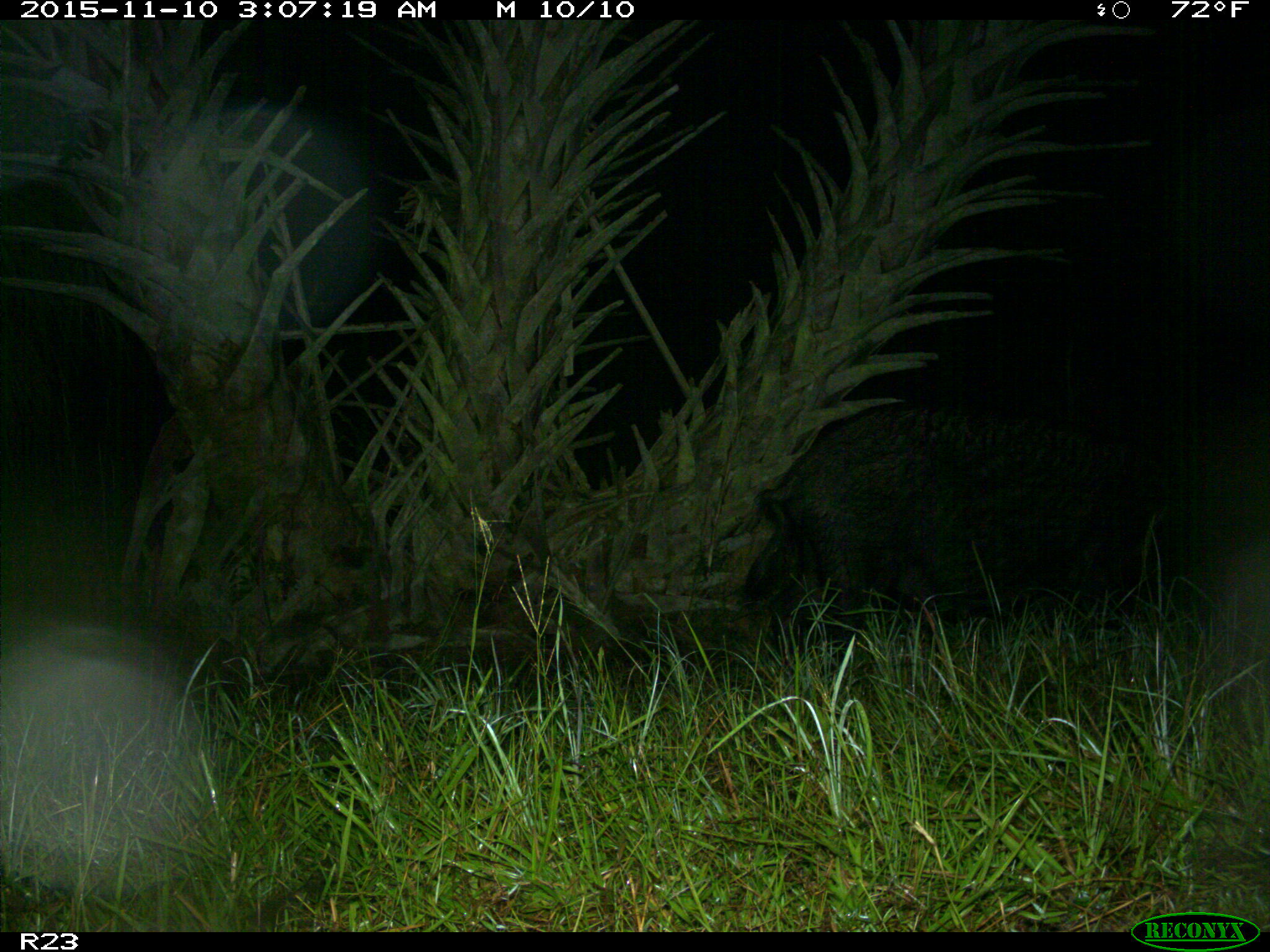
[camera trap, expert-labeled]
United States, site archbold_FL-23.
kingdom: Animalia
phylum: Chordata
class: Mammalia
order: Artiodactyla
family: Suidae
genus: Sus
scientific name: Sus scrofa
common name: wild boar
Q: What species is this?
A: Sus scrofa (wild boar).